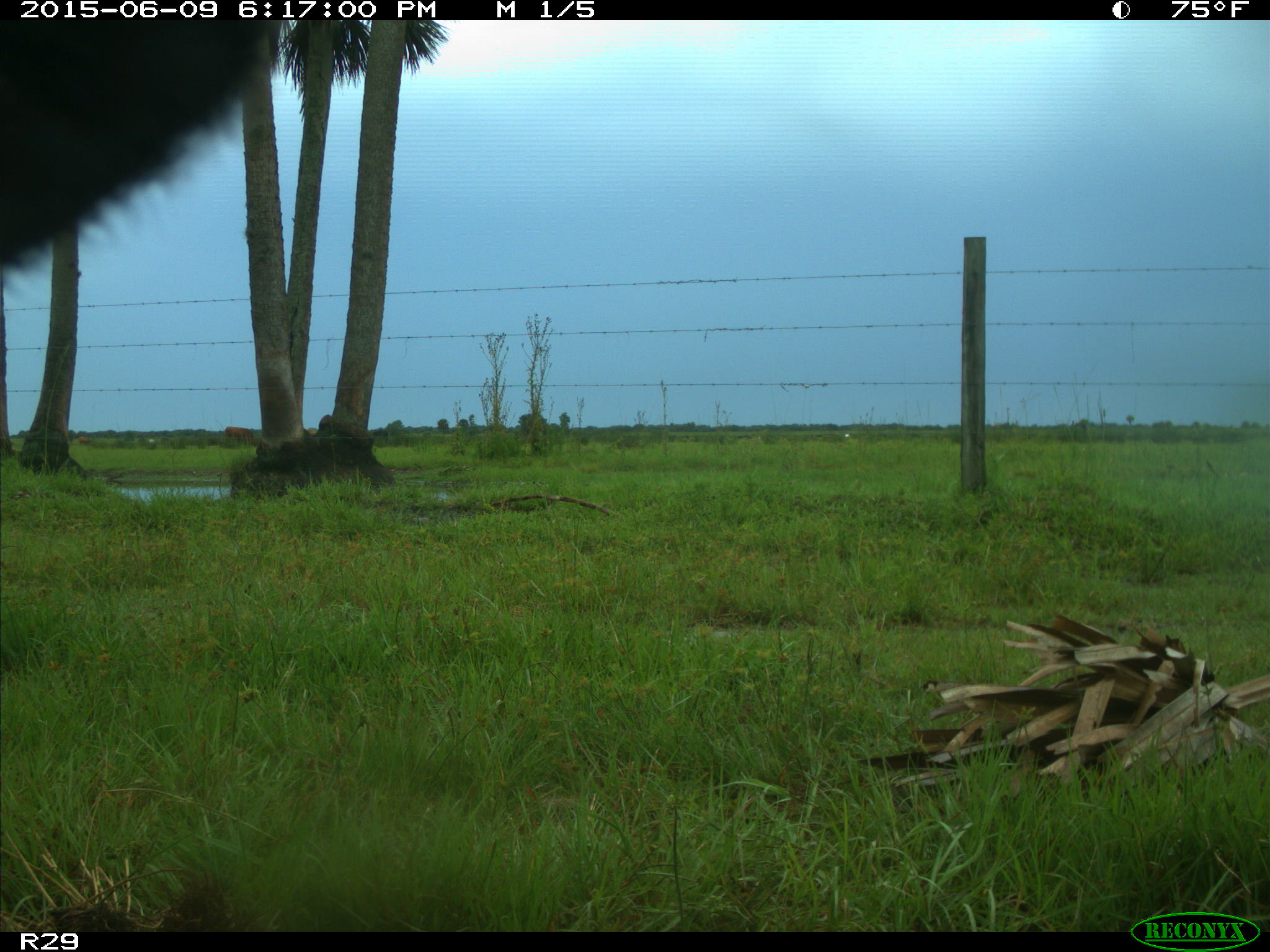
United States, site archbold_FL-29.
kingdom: Animalia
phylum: Chordata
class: Mammalia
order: Artiodactyla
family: Bovidae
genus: Bos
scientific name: Bos taurus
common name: domestic cow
Bos taurus (domestic cow).